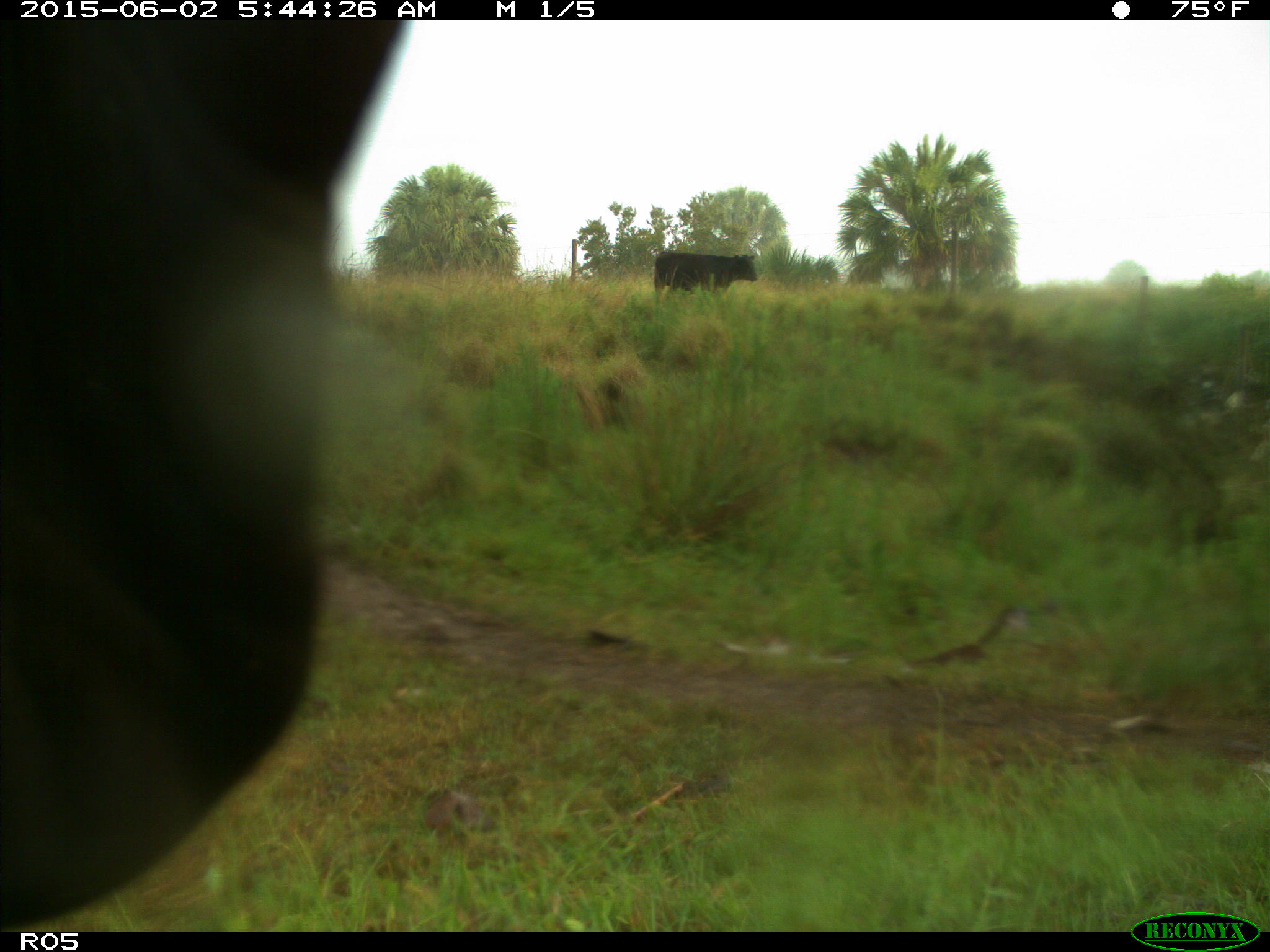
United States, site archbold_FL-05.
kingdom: Animalia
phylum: Chordata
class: Mammalia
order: Artiodactyla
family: Bovidae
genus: Bos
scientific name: Bos taurus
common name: domestic cow